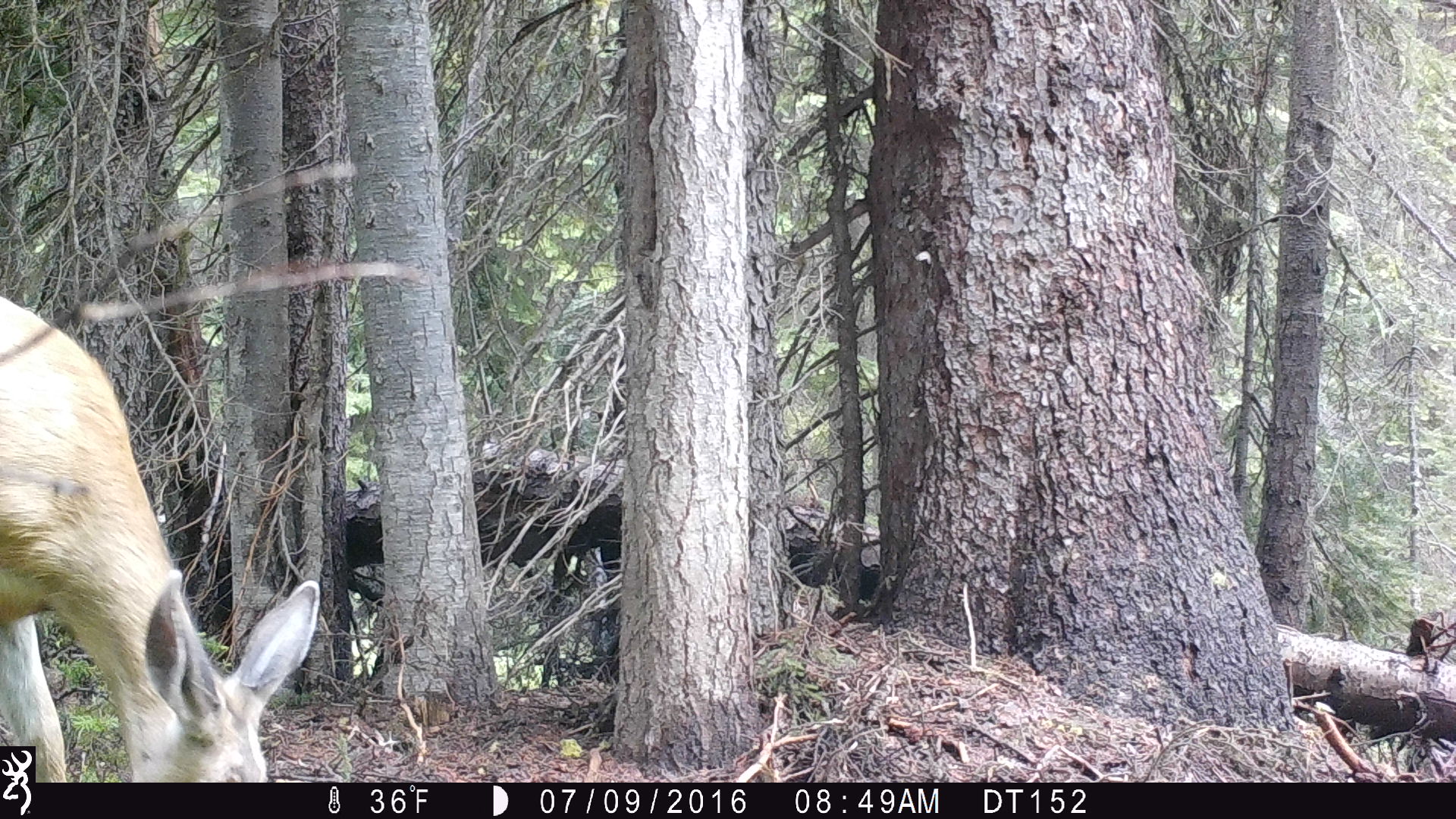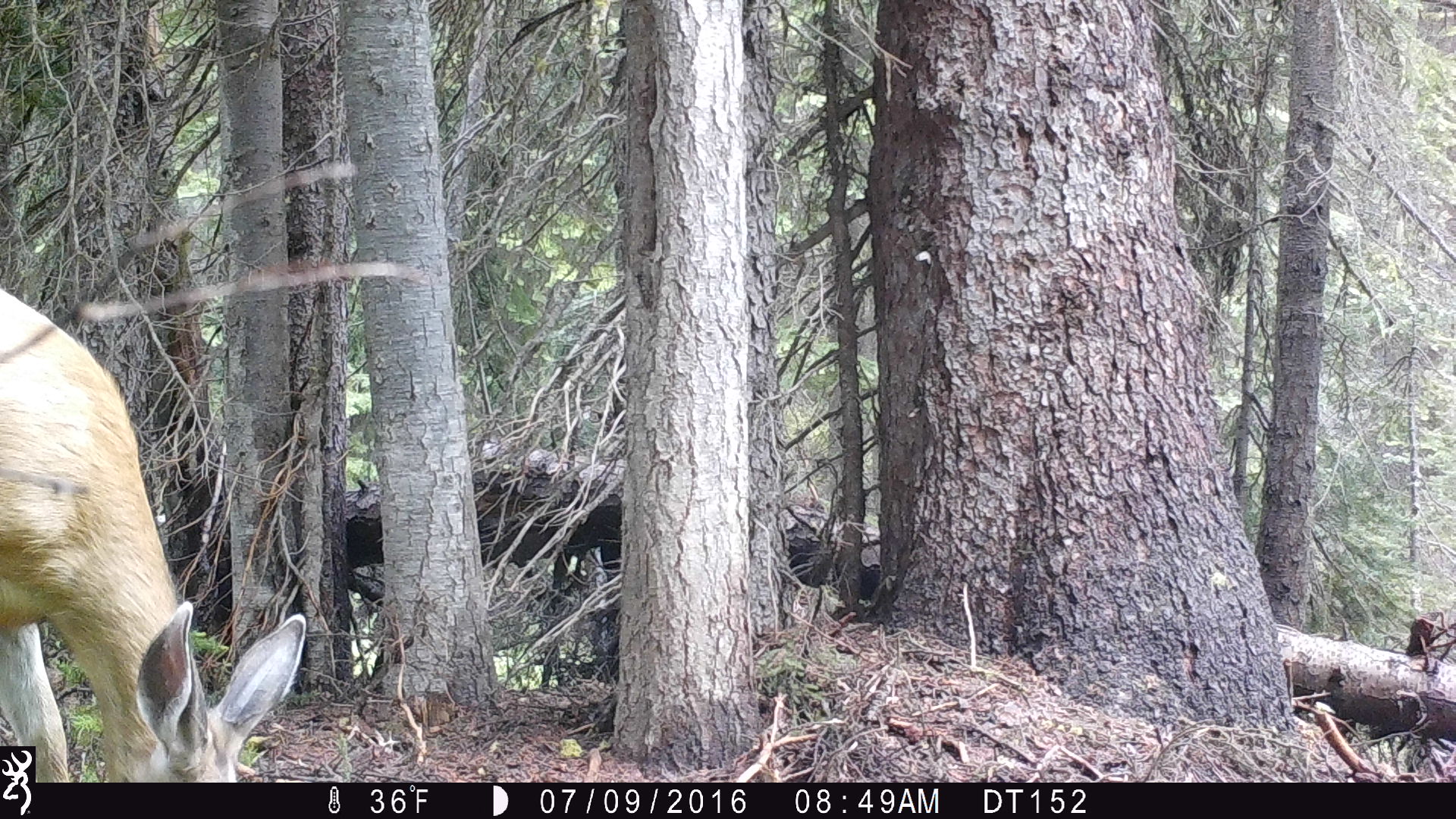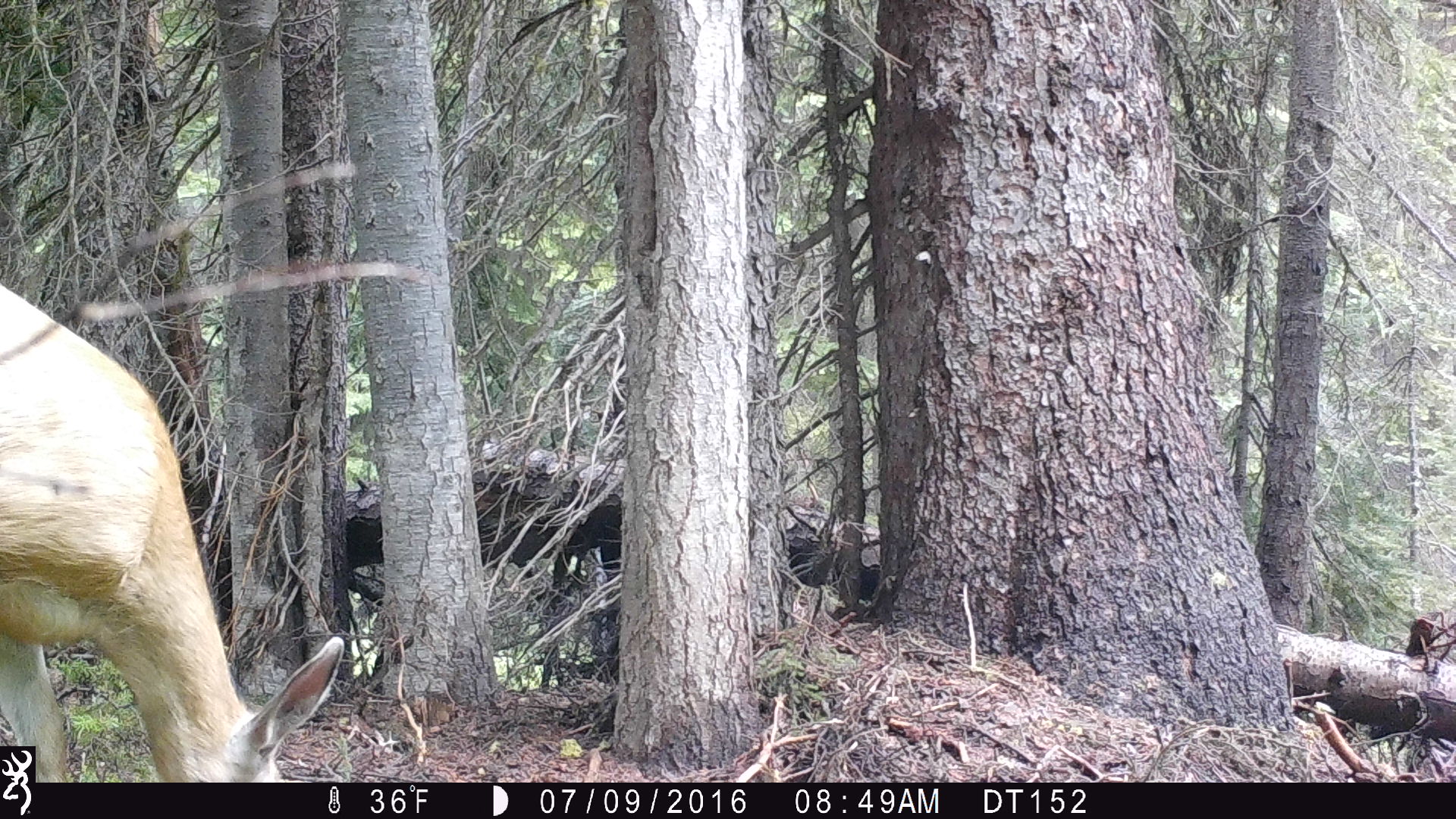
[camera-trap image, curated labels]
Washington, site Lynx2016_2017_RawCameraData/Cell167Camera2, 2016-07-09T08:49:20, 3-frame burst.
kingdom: Animalia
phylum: Chordata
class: Mammalia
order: Artiodactyla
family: Cervidae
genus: Odocoileus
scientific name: Odocoileus hemionus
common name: mule deer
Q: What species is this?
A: Odocoileus hemionus (mule deer).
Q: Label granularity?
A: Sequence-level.